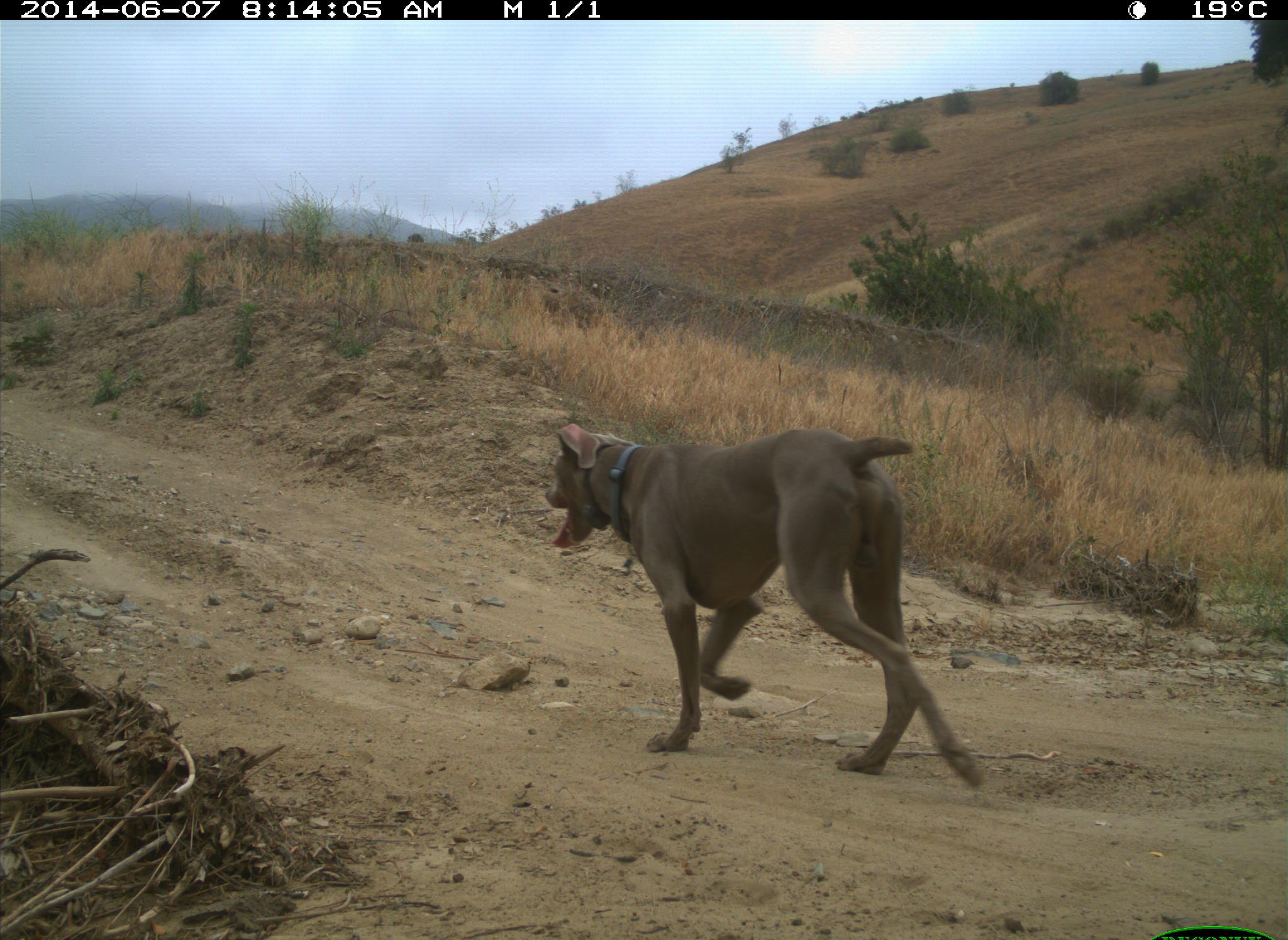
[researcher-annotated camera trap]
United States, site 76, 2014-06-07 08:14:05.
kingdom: Animalia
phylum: Chordata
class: Mammalia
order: Carnivora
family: Canidae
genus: Canis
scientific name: Canis familiaris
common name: domestic dog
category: dog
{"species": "dog (domestic dog) (Canis familiaris)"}